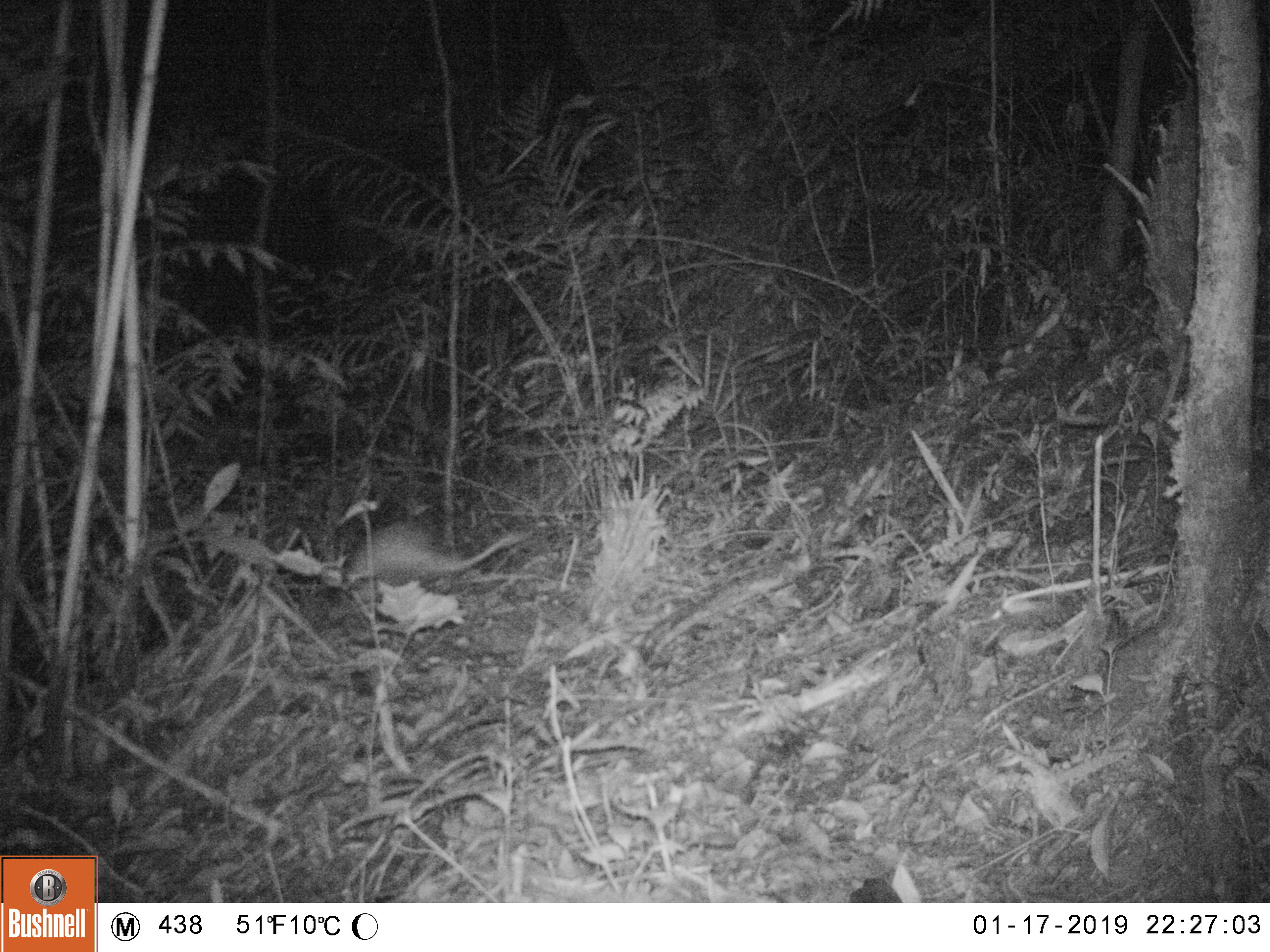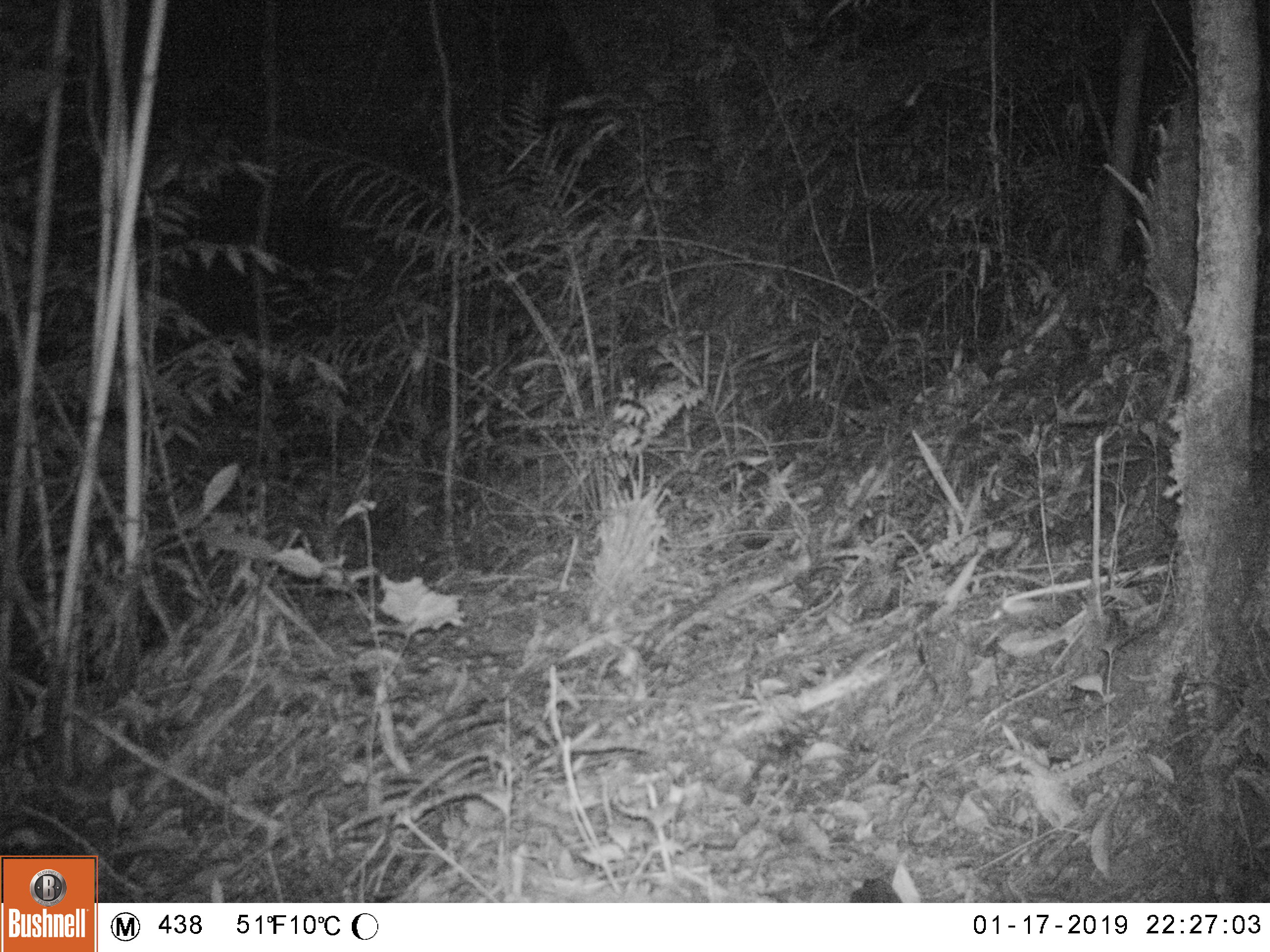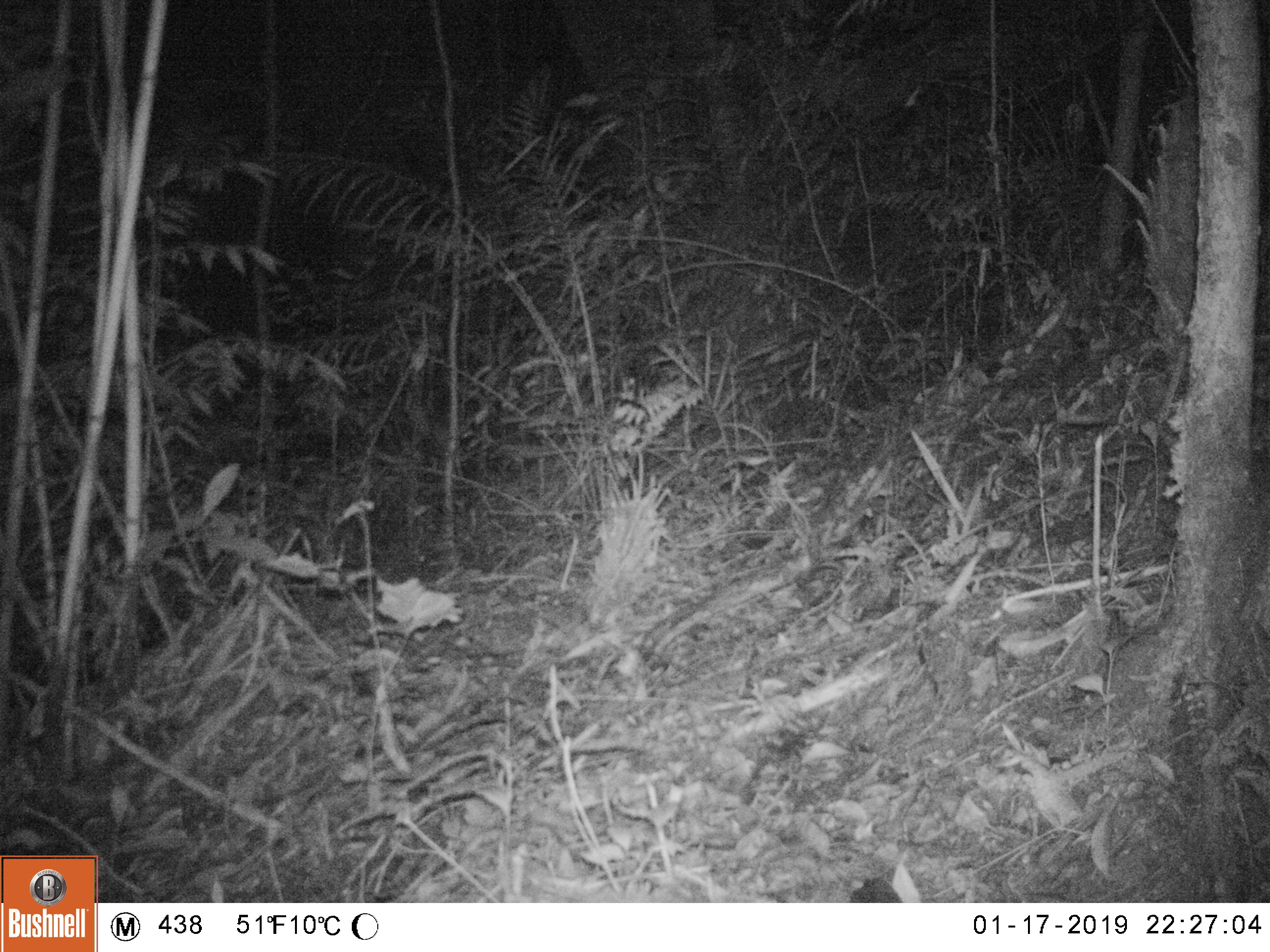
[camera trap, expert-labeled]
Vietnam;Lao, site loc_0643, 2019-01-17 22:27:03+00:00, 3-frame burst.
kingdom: Animalia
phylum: Chordata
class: Mammalia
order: Rodentia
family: Hystricidae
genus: Atherurus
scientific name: Atherurus macrourus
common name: asiatic brush-tailed porcupine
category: asiatic brush tailed porcupine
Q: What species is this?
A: Asiatic brush tailed porcupine (asiatic brush-tailed porcupine) (Atherurus macrourus).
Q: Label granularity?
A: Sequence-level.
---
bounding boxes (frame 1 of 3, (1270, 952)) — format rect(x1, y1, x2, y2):
asiatic brush tailed porcupine: rect(341, 520, 534, 592)